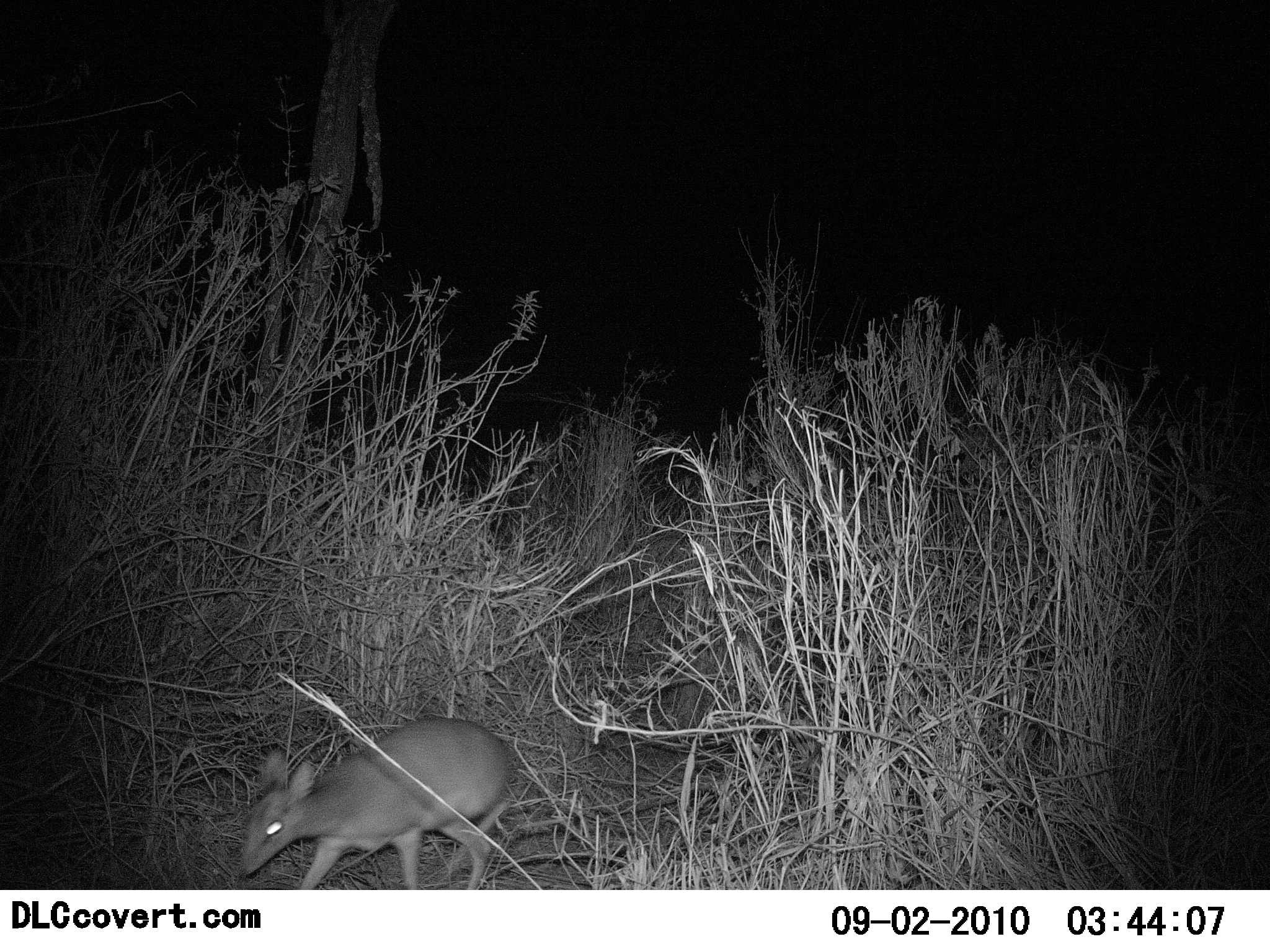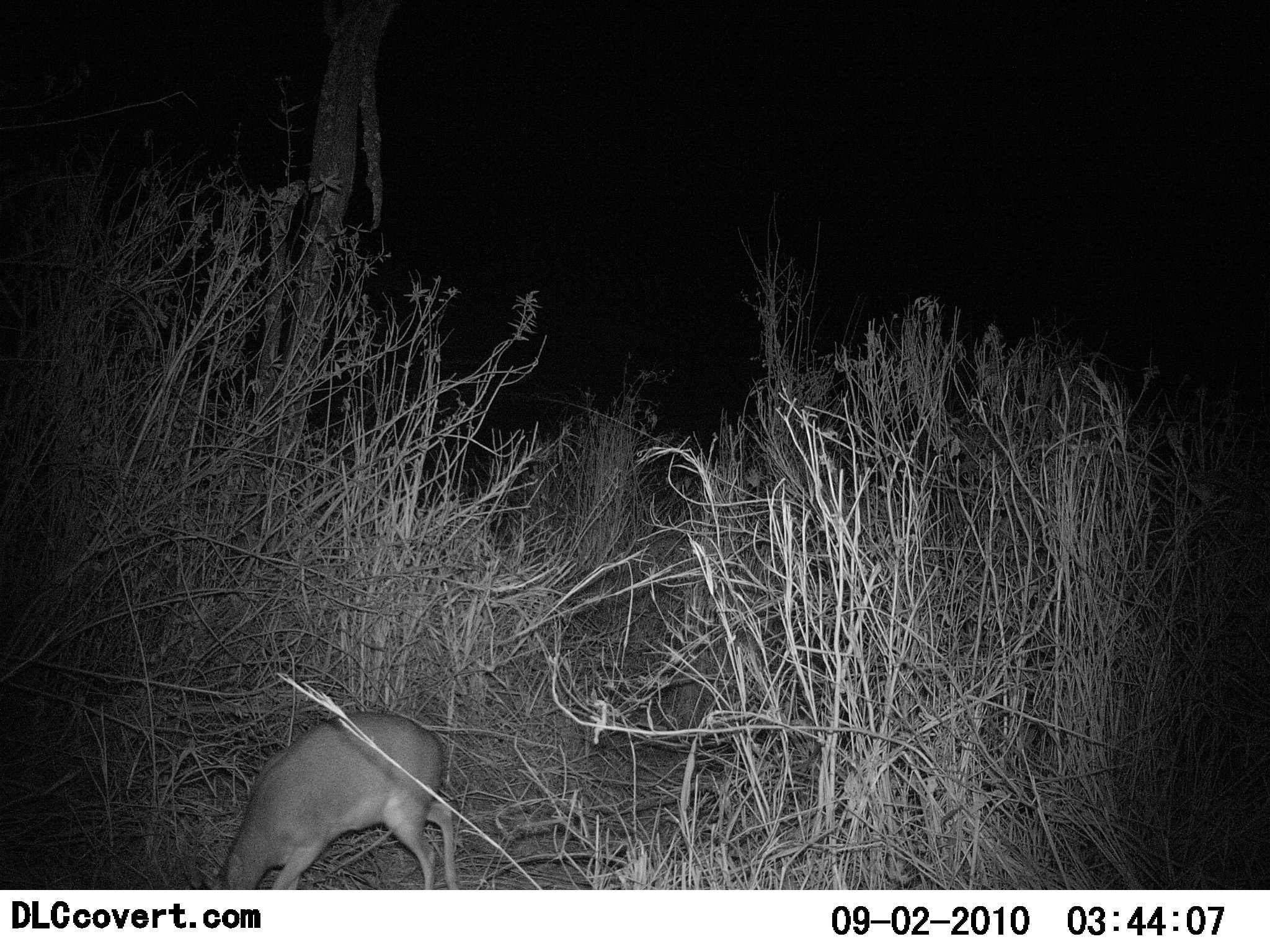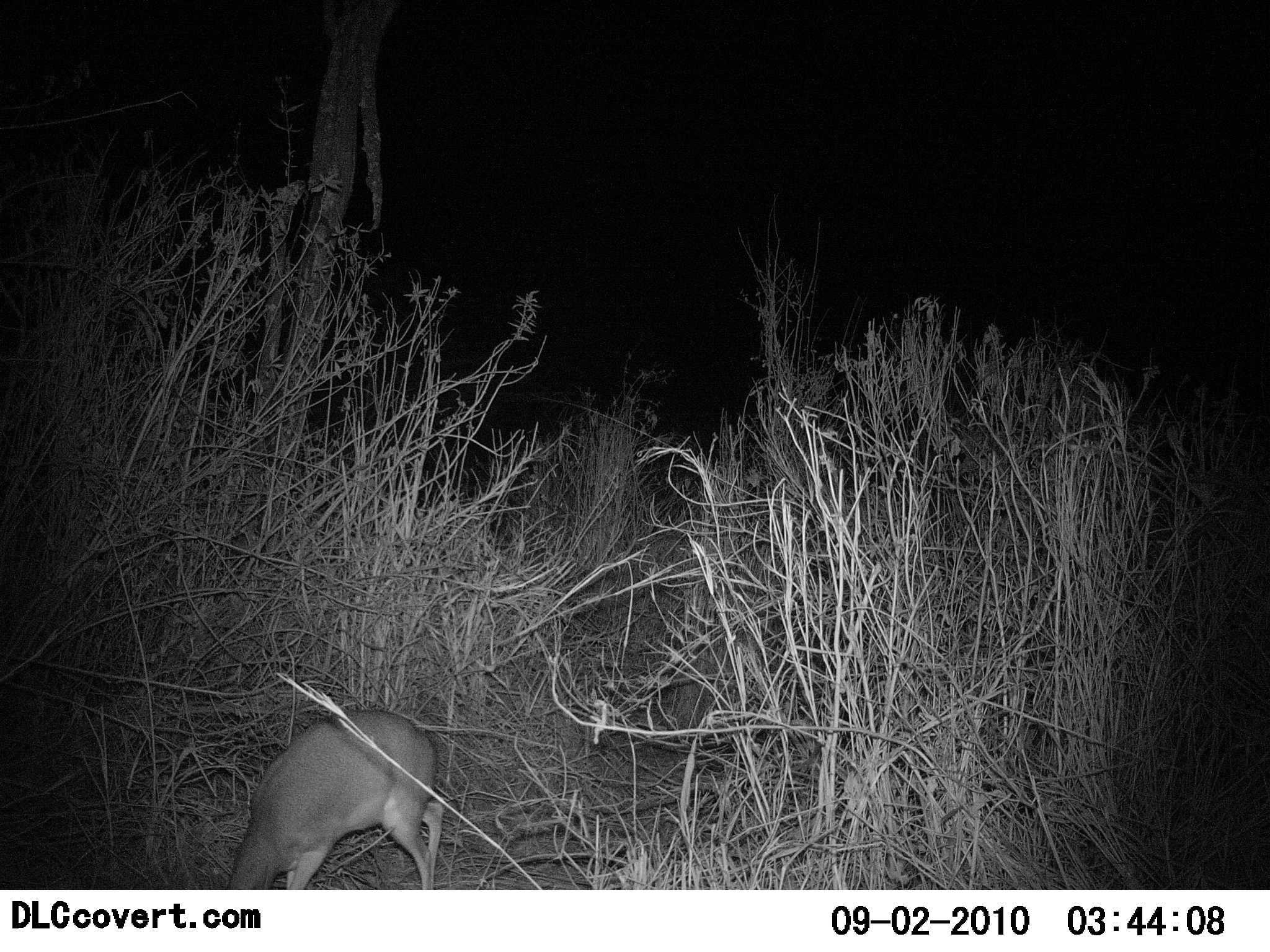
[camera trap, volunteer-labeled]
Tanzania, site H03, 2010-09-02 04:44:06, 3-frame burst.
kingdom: Animalia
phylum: Chordata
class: Mammalia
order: Artiodactyla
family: Bovidae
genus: Madoqua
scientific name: Madoqua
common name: dikdik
Dikdik (Madoqua), count 1. Behavior (volunteer vote fractions): standing 15%, resting 0%, moving 46%, interacting 0%. Young present (vote fraction): 0%. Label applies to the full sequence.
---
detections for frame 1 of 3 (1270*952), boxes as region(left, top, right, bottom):
animal: region(237, 716, 516, 890)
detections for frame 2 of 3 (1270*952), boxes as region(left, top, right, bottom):
animal: region(214, 712, 466, 890)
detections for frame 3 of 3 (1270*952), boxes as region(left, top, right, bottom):
animal: region(214, 708, 449, 889)